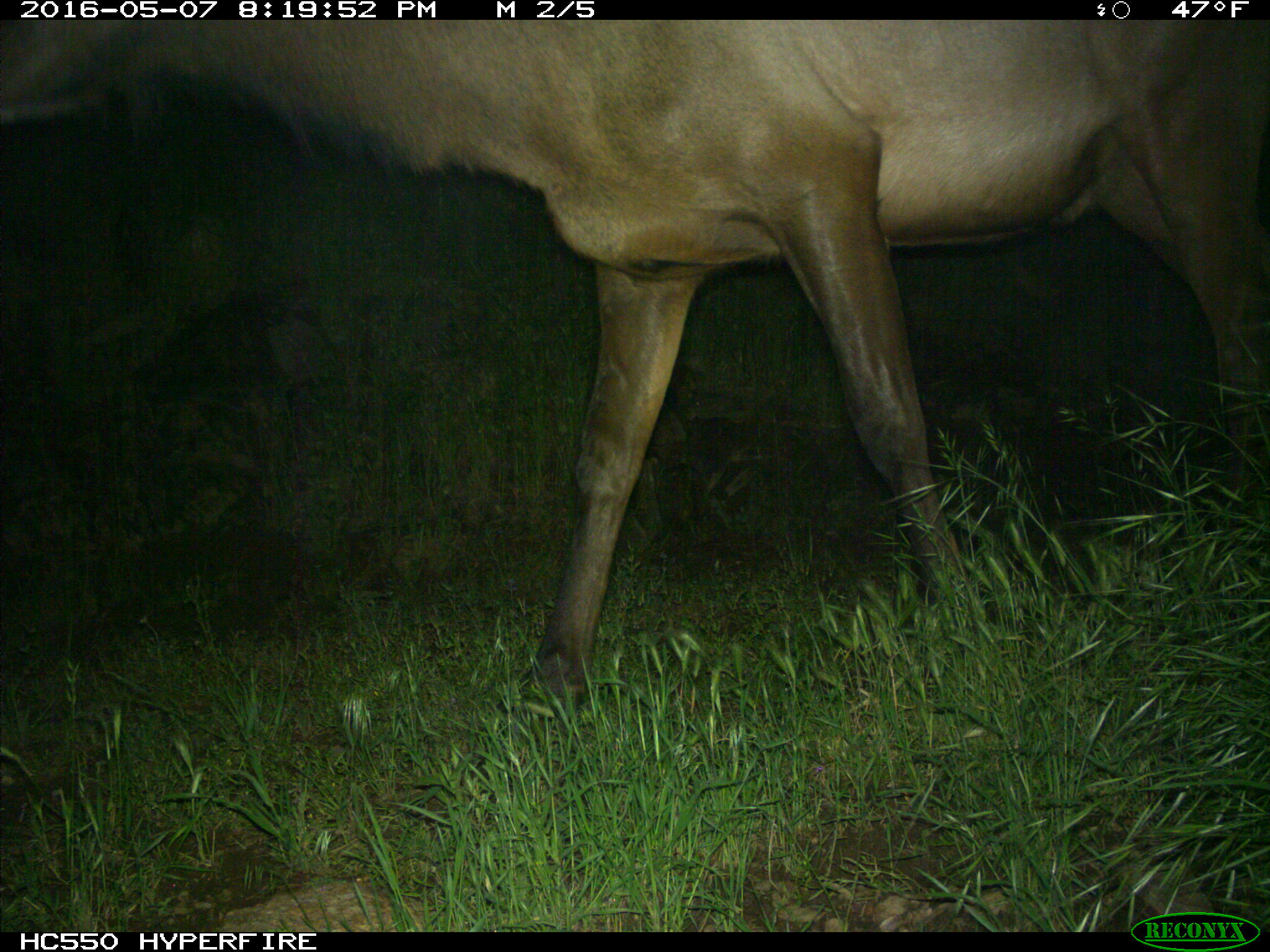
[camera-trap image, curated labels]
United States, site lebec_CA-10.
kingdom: Animalia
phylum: Chordata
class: Mammalia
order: Artiodactyla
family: Cervidae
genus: Cervus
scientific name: Cervus canadensis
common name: elk